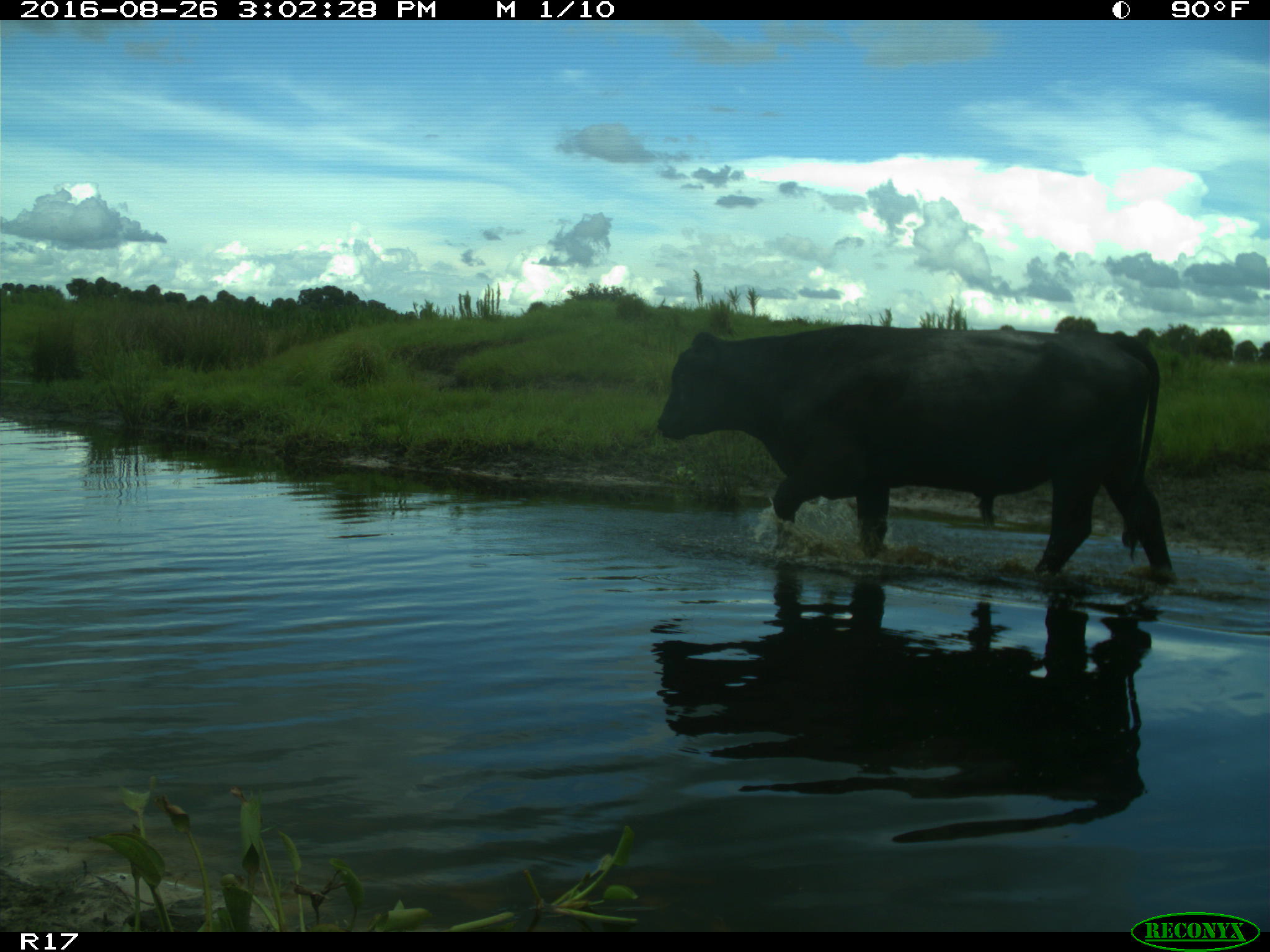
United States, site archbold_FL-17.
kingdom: Animalia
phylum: Chordata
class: Mammalia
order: Artiodactyla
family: Bovidae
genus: Bos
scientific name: Bos taurus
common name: domestic cow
Bos taurus (domestic cow).